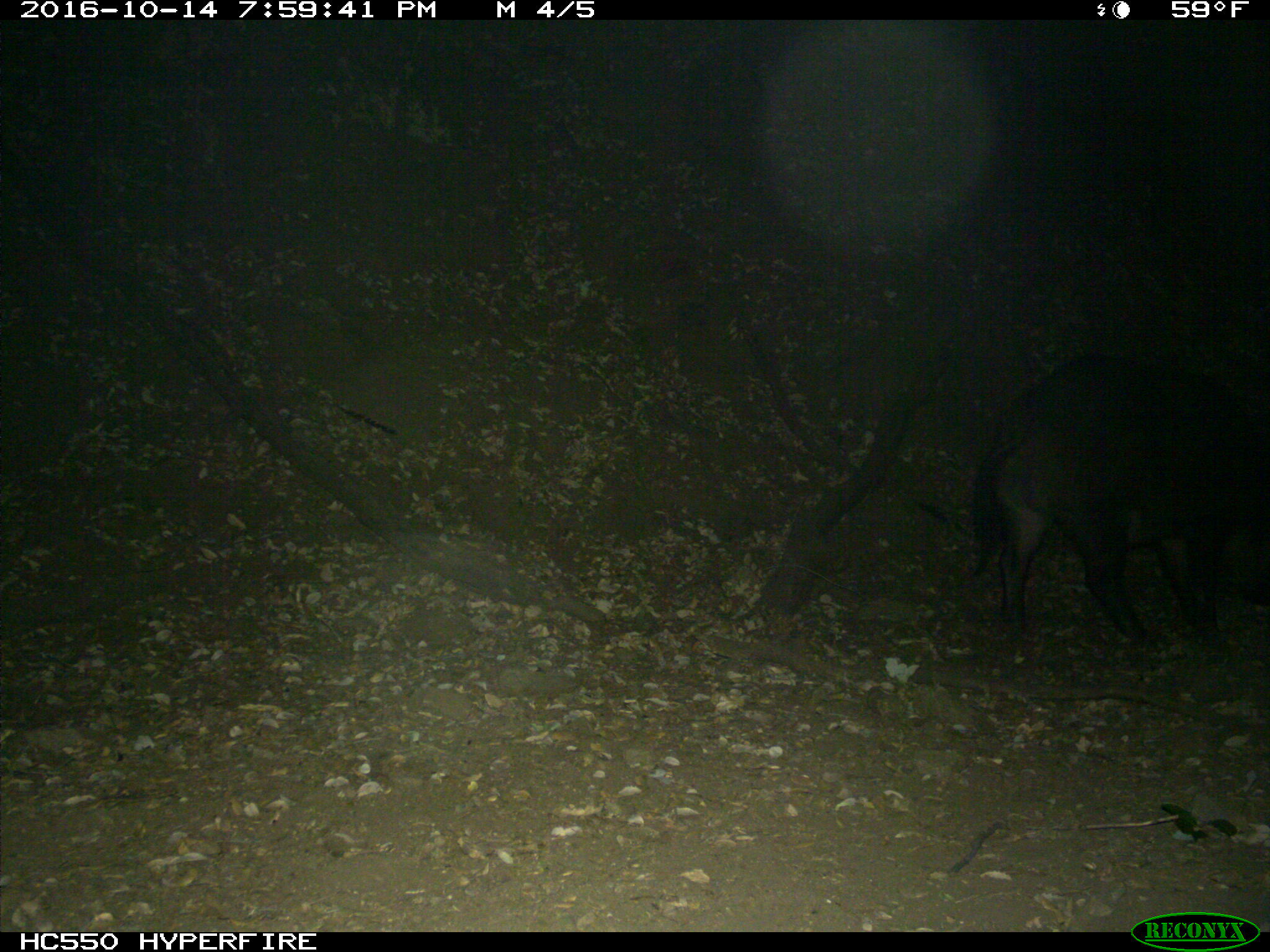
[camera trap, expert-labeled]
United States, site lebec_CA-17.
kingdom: Animalia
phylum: Chordata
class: Mammalia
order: Artiodactyla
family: Suidae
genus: Sus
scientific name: Sus scrofa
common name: wild boar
Sus scrofa (wild boar).